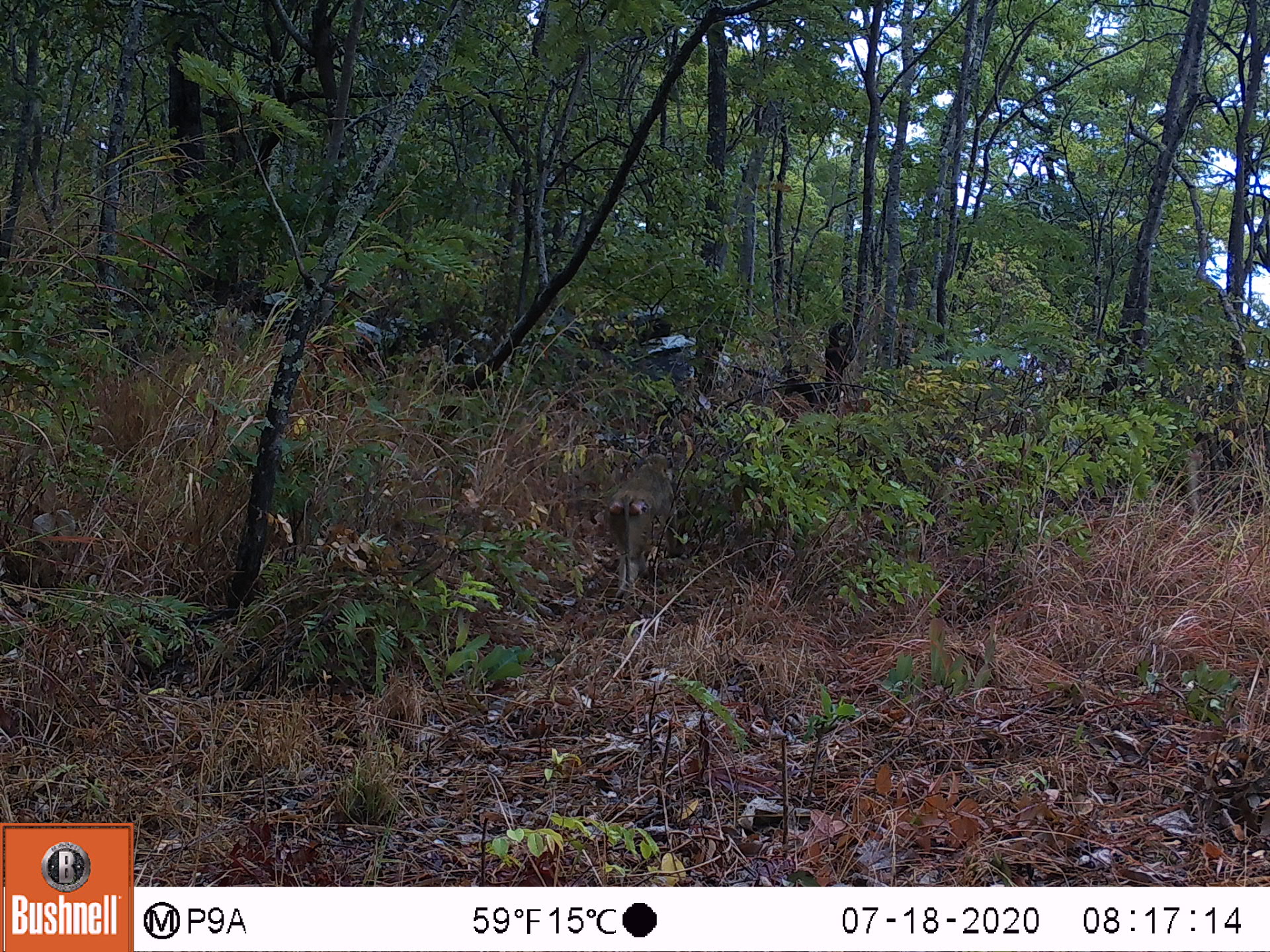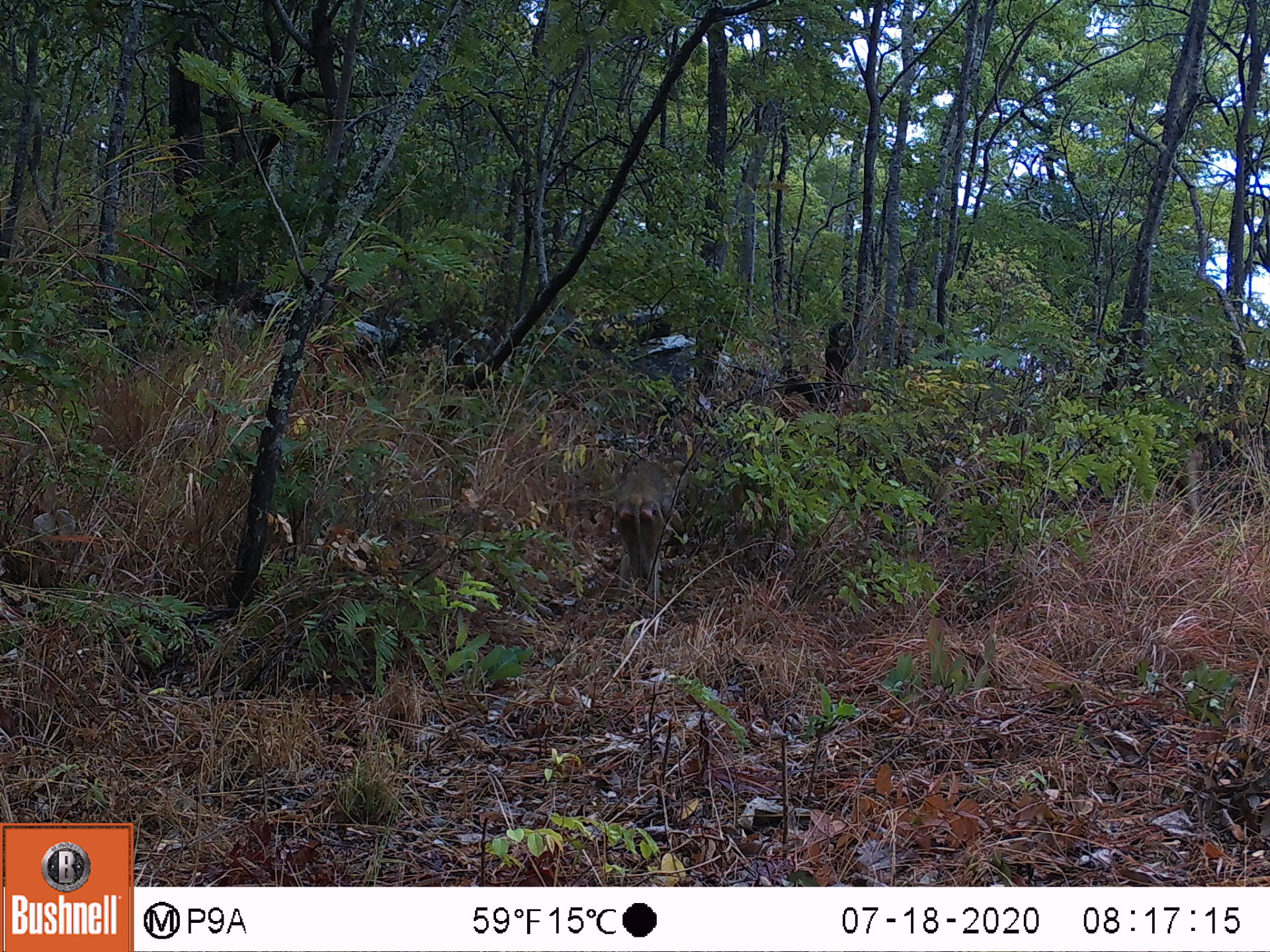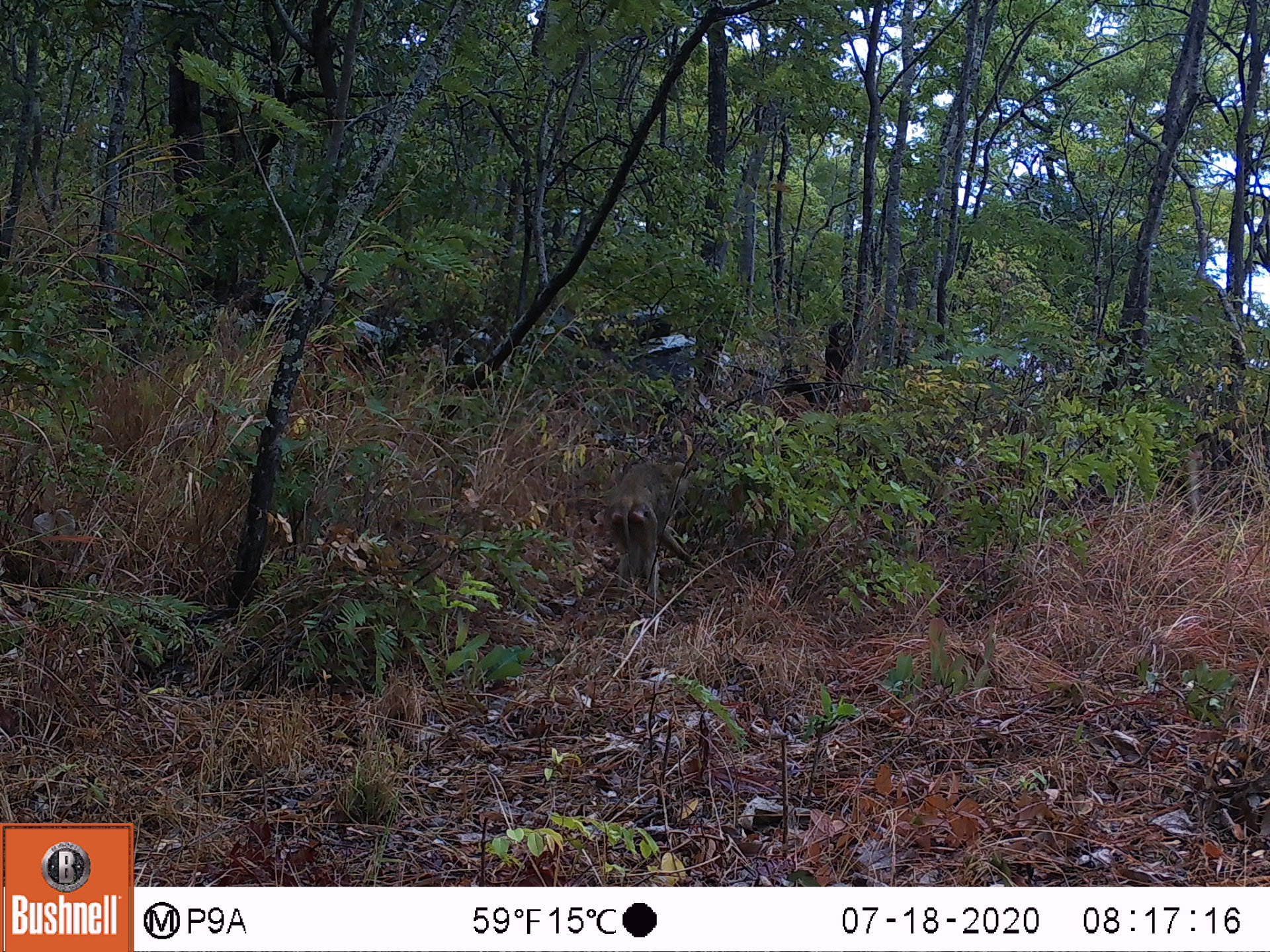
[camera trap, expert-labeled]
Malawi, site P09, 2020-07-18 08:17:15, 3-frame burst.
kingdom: Animalia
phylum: Chordata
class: Mammalia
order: Primates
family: Cercopithecidae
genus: Papio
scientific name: Papio cynocephalus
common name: yellow baboon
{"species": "yellow baboon (Papio cynocephalus)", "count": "1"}